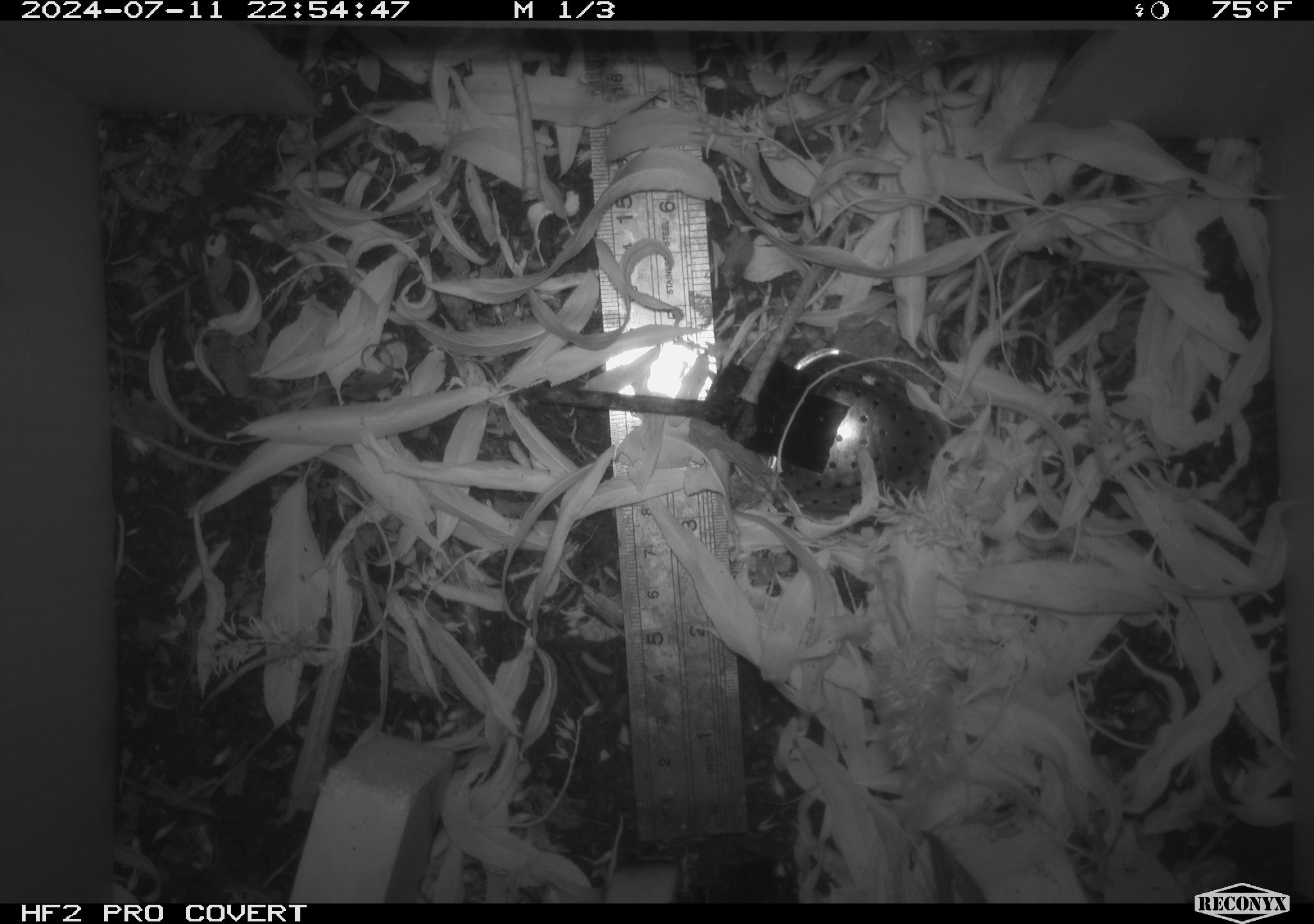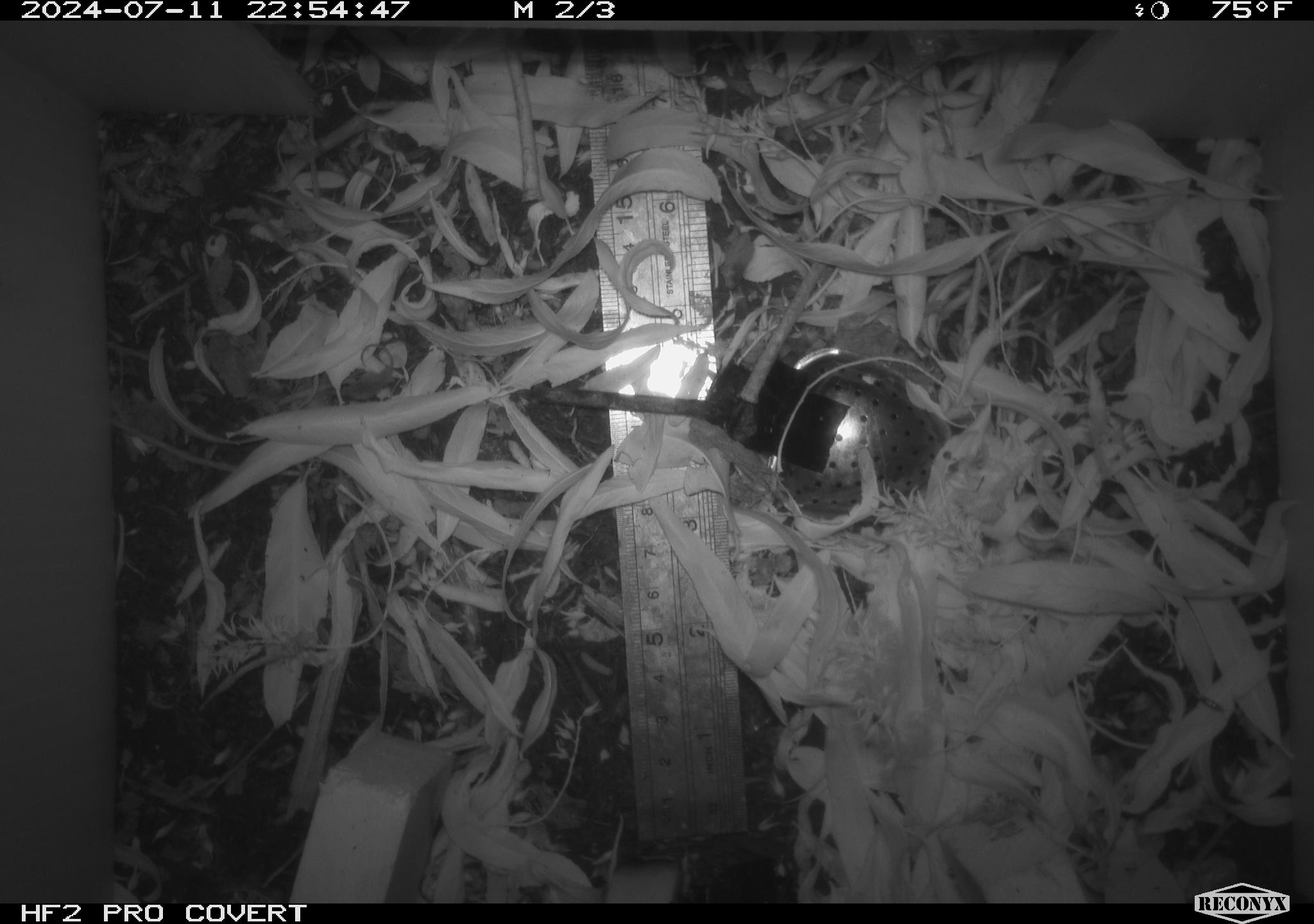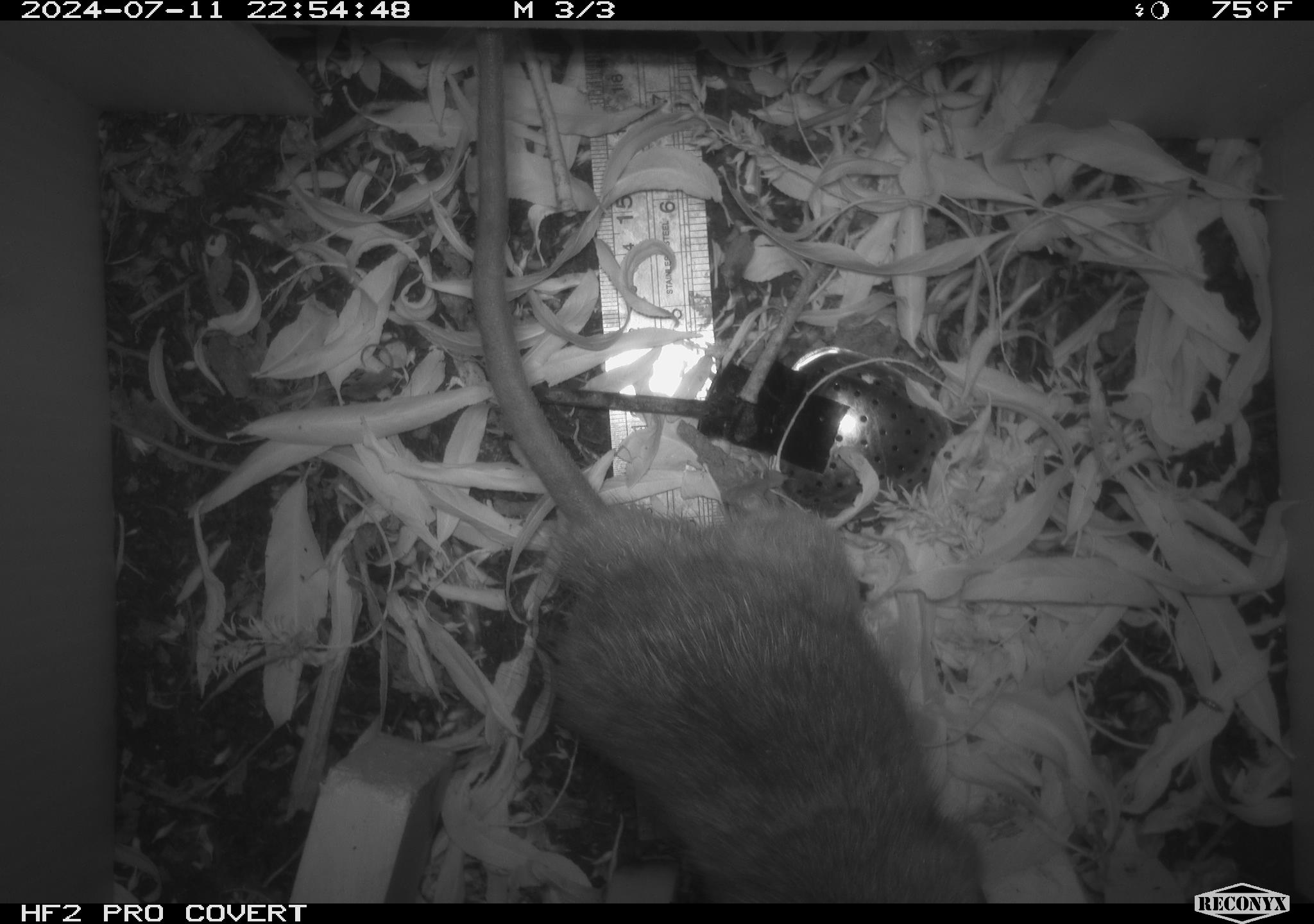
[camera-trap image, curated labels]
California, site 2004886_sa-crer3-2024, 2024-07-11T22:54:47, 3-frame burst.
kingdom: Animalia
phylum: Chordata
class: Mammalia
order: Rodentia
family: Muridae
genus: Rattus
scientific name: Rattus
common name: rat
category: rattus species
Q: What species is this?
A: Rattus species (rat) (Rattus).